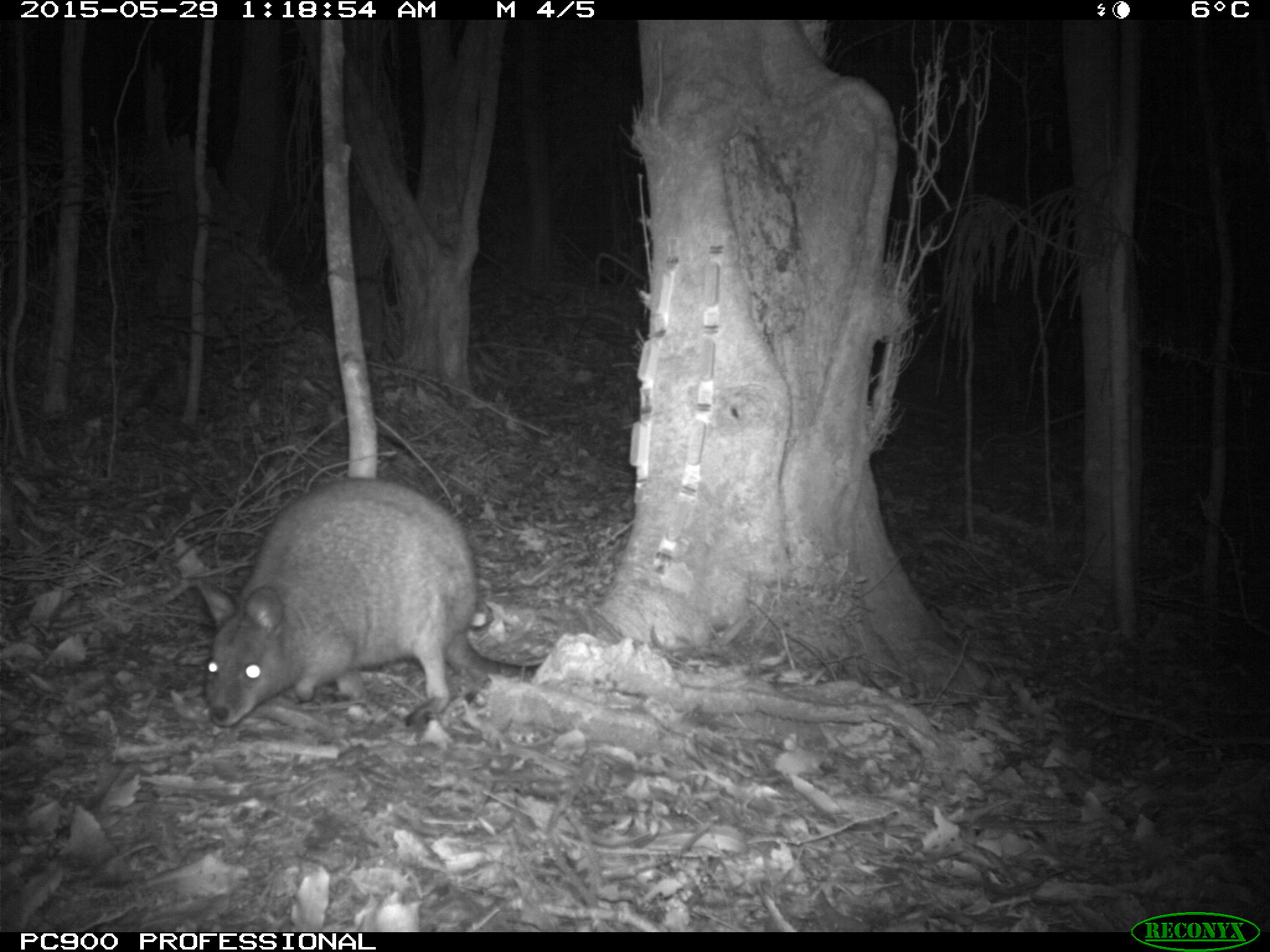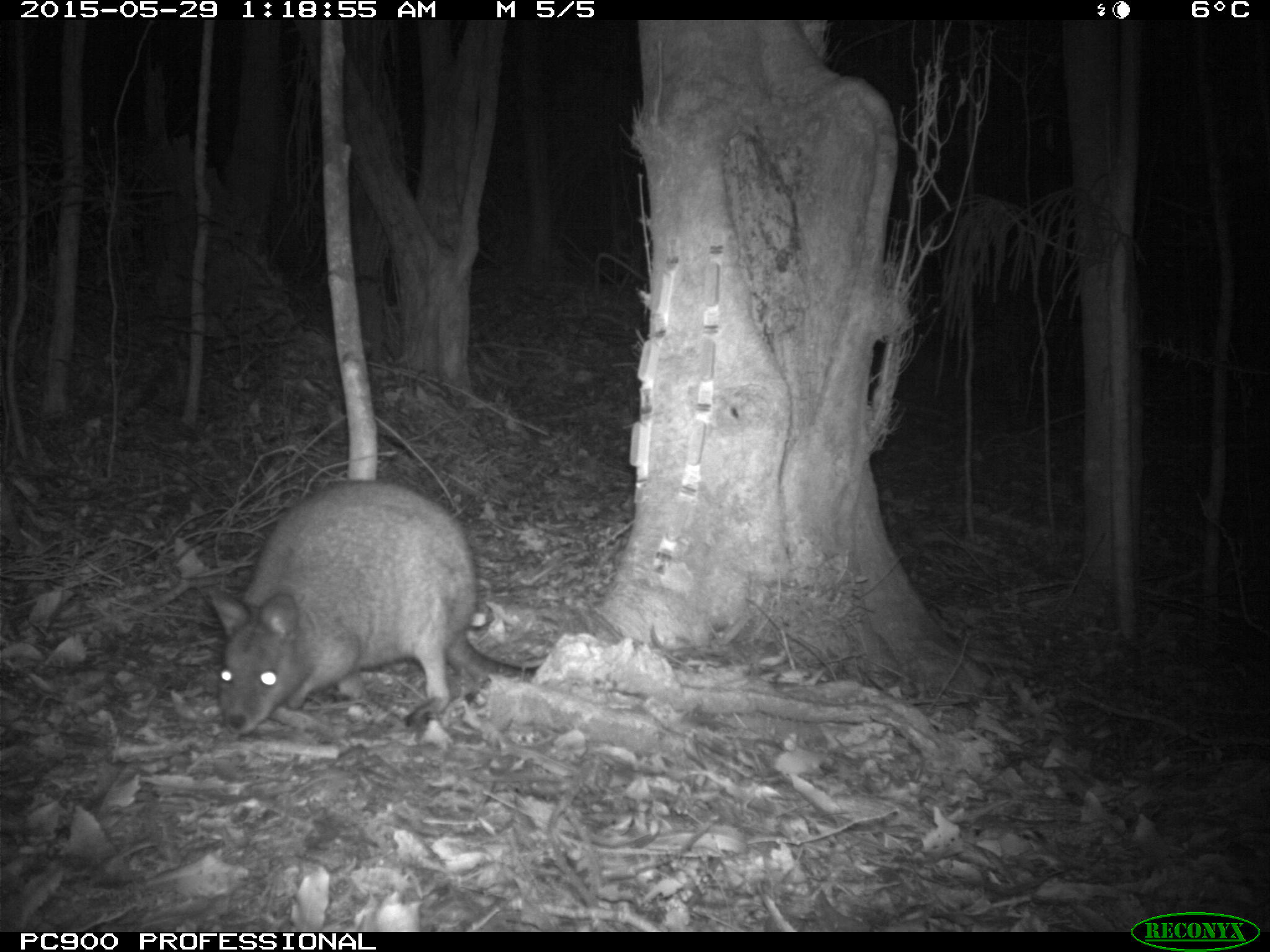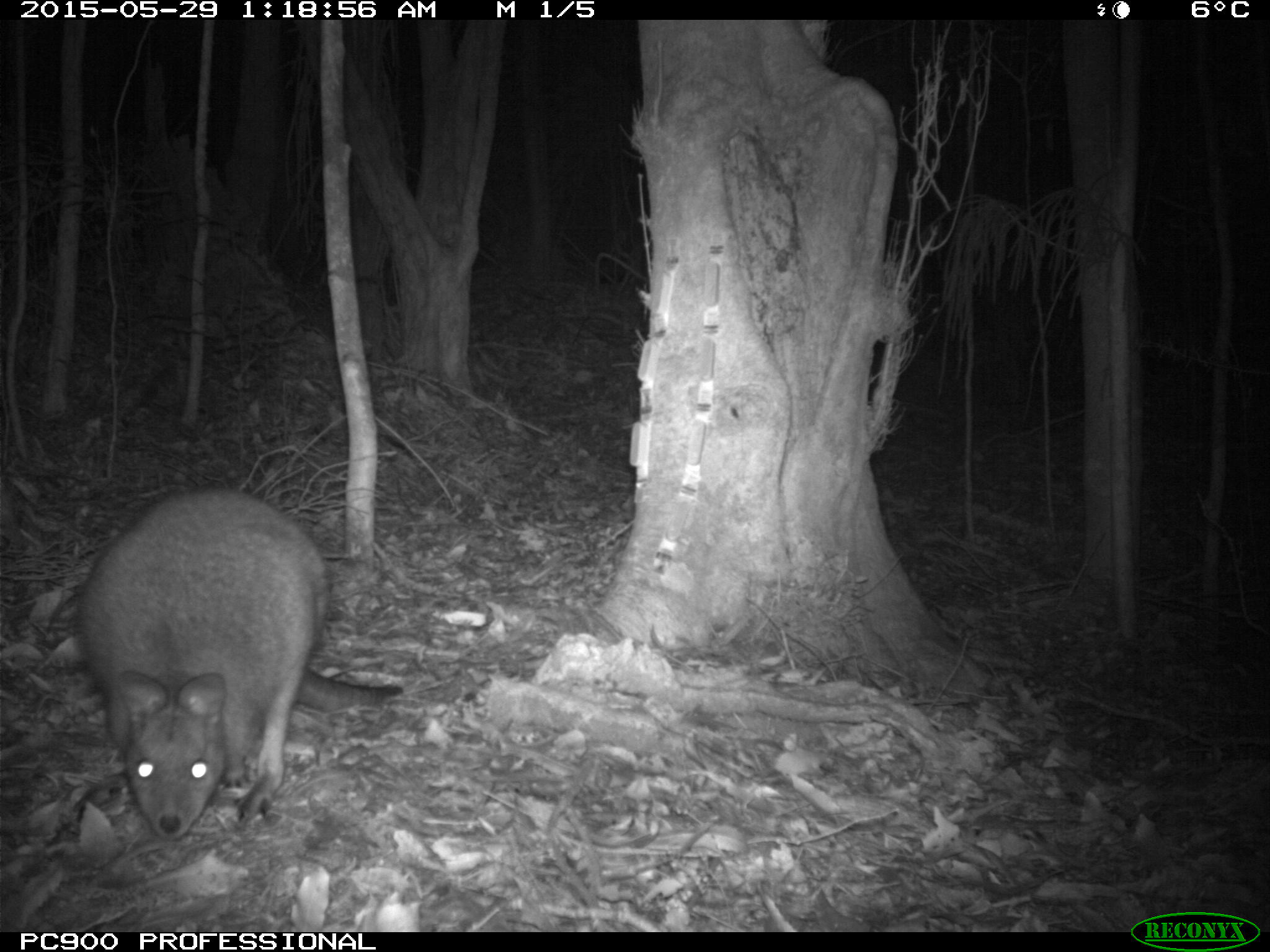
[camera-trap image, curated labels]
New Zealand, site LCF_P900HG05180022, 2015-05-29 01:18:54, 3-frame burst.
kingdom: Animalia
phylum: Chordata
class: Mammalia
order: Diprotodontia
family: Macropodidae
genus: Notamacropus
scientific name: Notamacropus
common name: wallaby